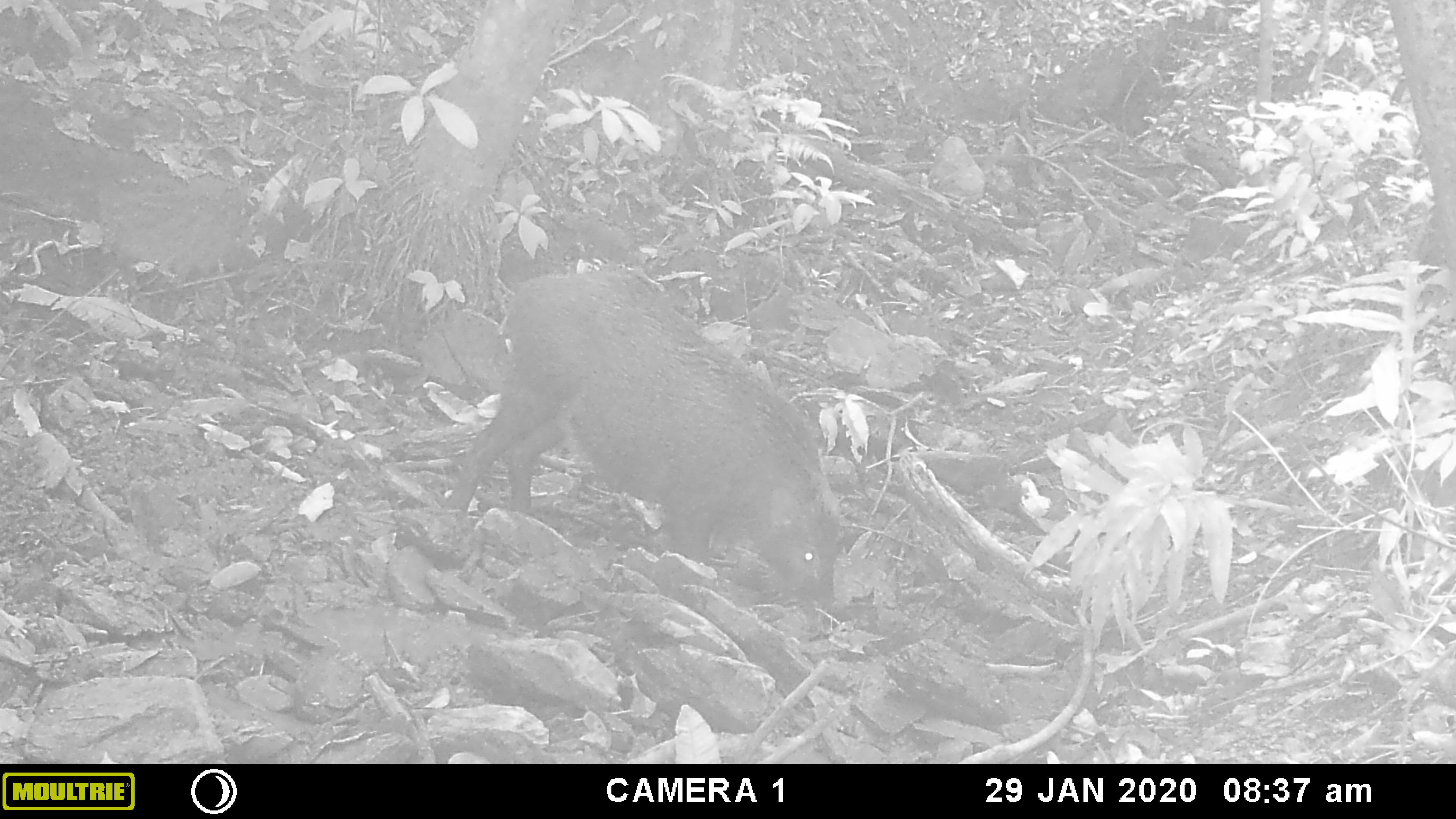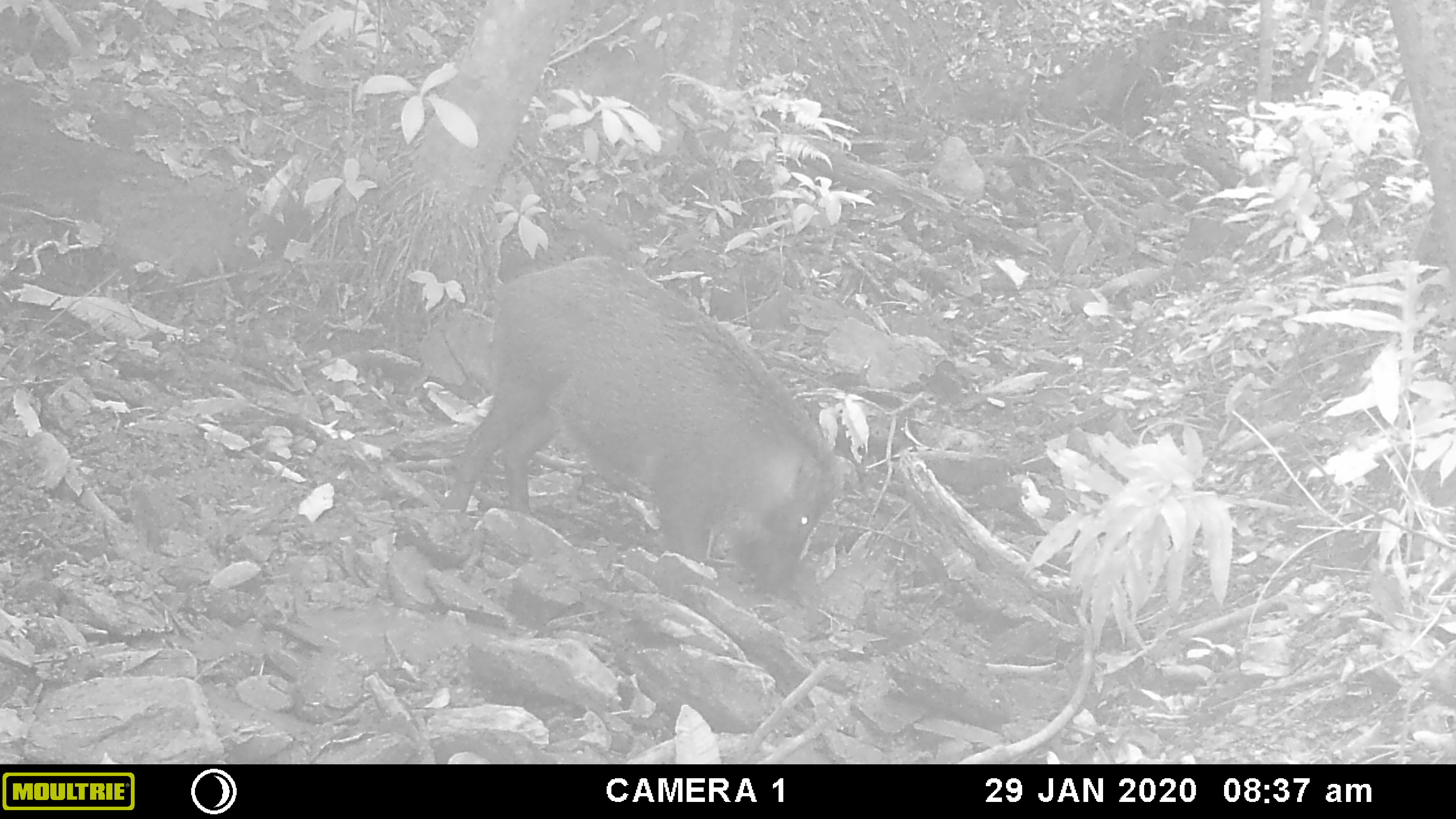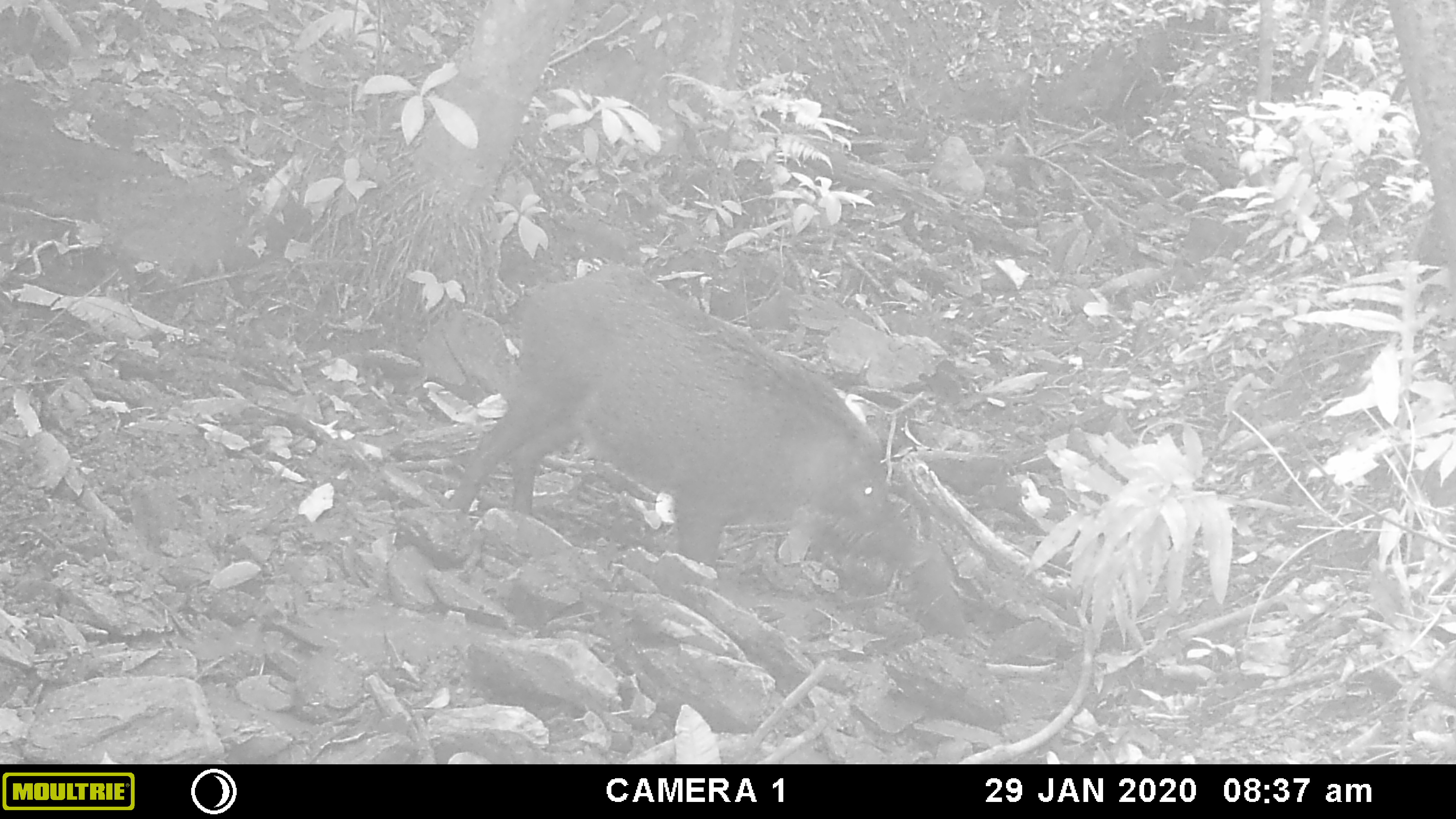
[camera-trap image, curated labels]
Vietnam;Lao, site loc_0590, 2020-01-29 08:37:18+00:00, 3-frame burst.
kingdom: Animalia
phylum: Chordata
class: Mammalia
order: Artiodactyla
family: Suidae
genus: Sus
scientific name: Sus scrofa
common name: eurasian wild pig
Eurasian wild pig (Sus scrofa). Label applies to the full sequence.